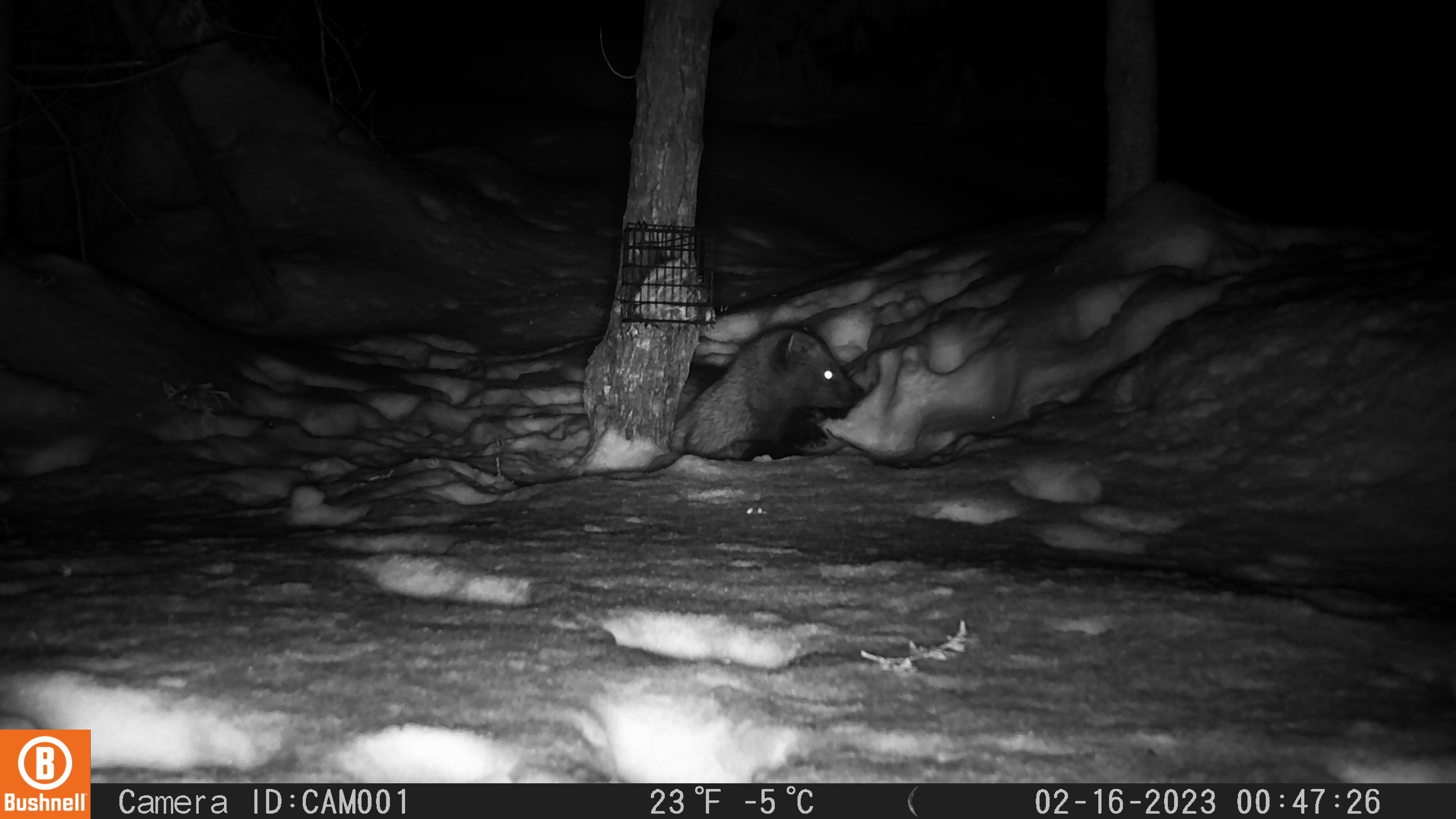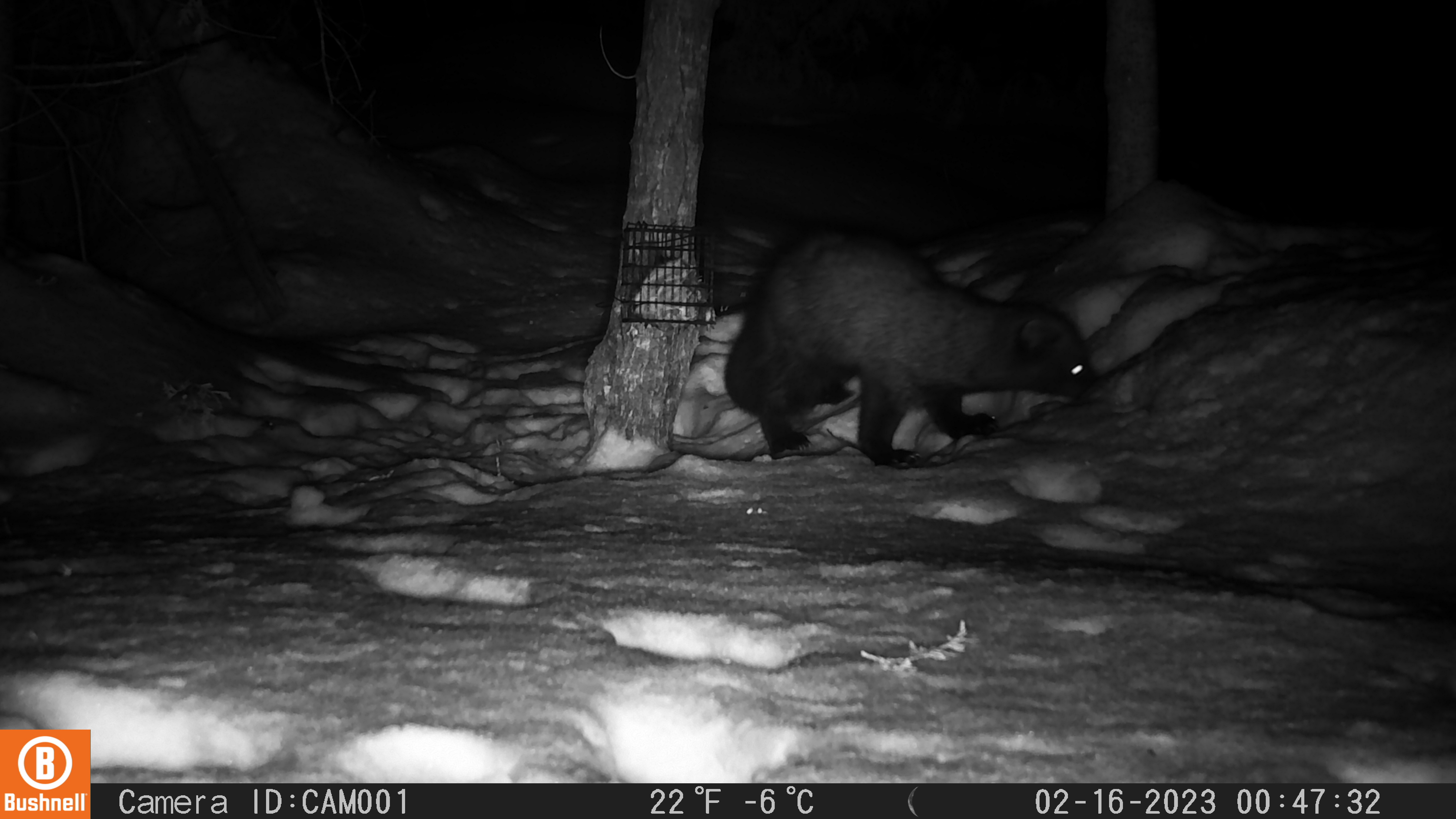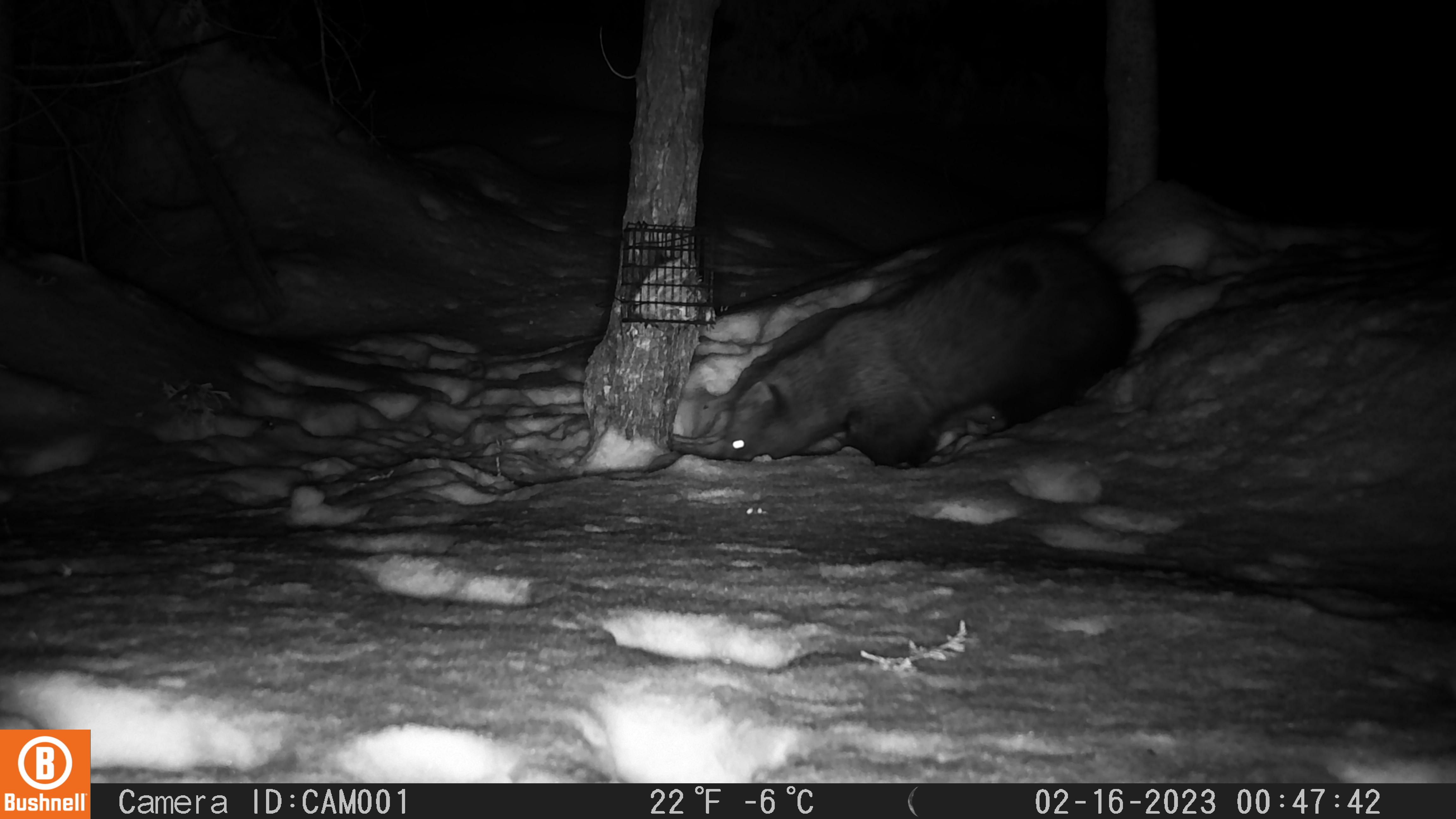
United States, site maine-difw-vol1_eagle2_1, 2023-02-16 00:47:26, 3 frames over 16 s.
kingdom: Animalia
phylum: Chordata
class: Mammalia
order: Carnivora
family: Mustelidae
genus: Pekania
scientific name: Pekania pennanti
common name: fisher